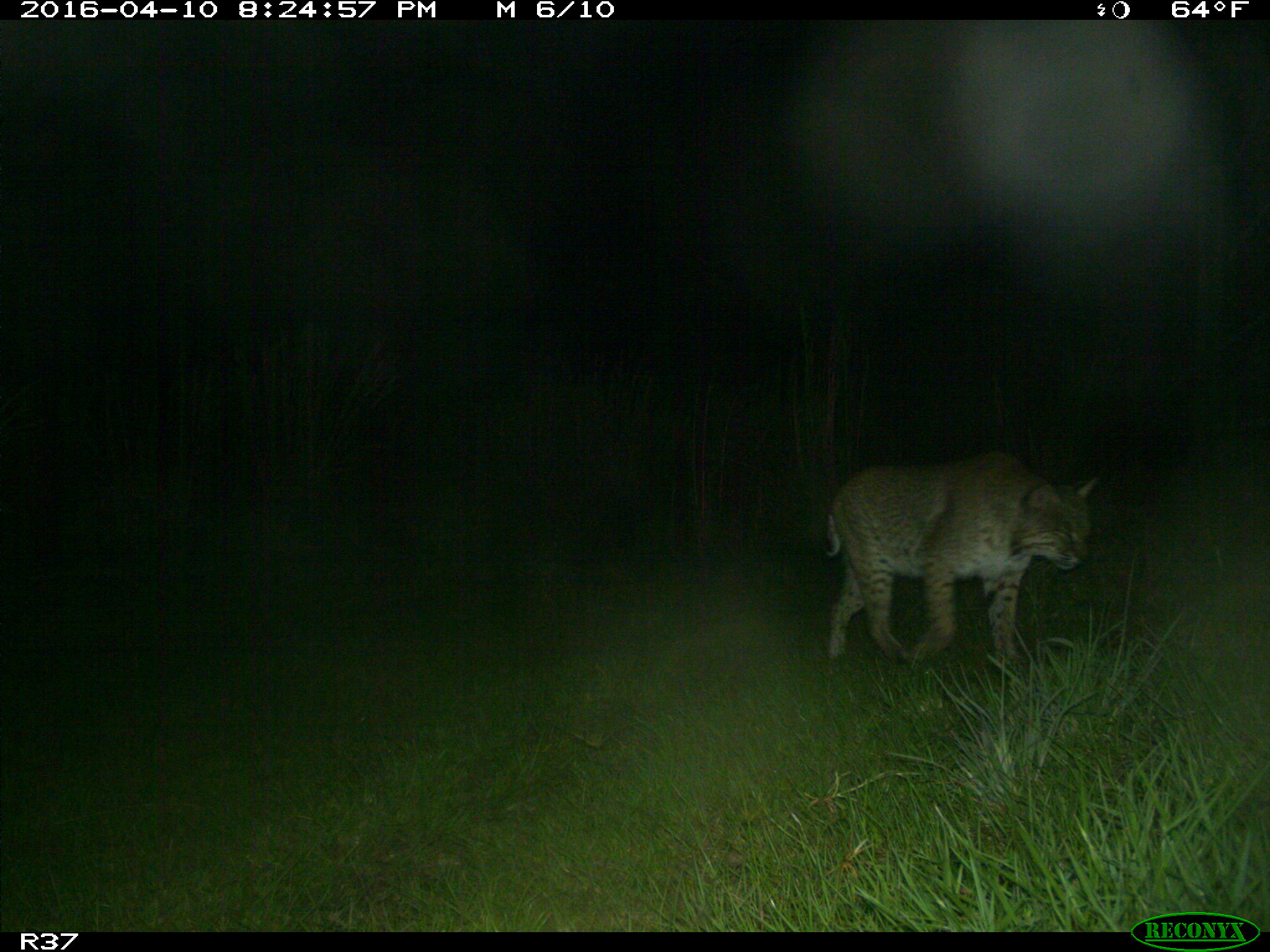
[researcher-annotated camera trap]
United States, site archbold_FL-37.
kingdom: Animalia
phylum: Chordata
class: Mammalia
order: Carnivora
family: Felidae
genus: Lynx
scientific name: Lynx rufus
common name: bobcat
Lynx rufus (bobcat).